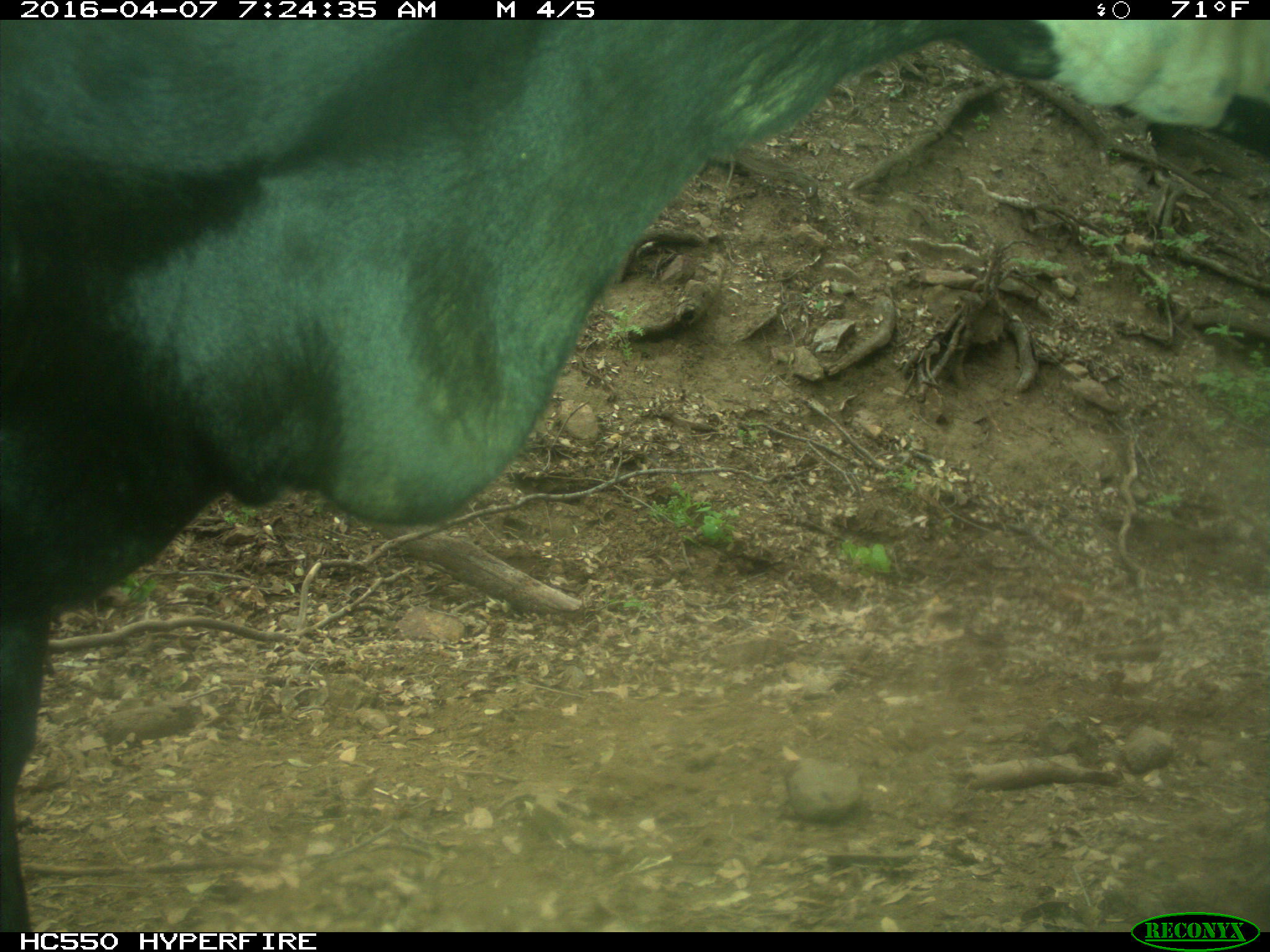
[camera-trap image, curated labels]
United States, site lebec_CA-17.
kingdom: Animalia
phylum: Chordata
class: Mammalia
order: Artiodactyla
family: Bovidae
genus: Bos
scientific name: Bos taurus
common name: domestic cow